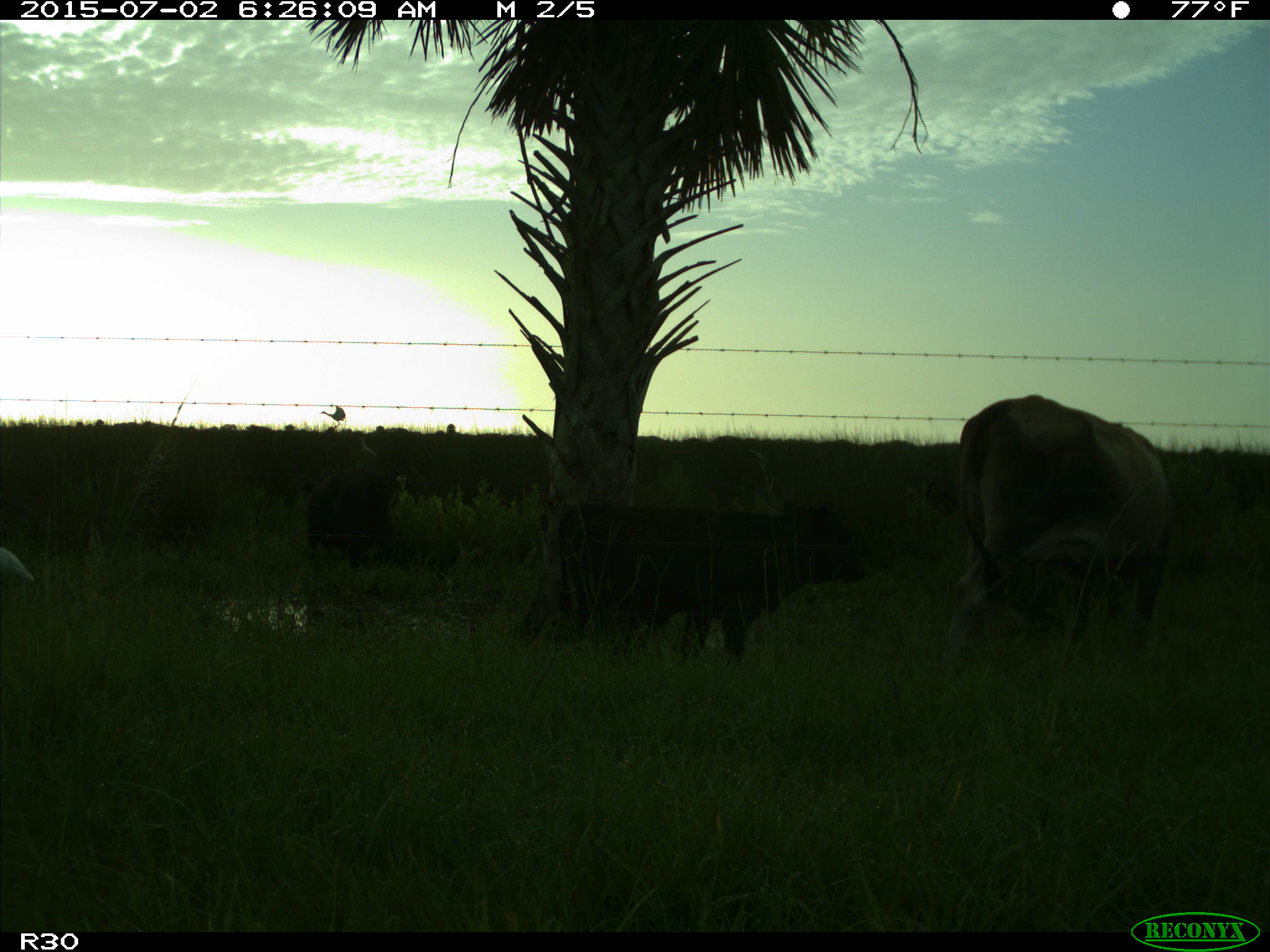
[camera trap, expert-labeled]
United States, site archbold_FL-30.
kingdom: Animalia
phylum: Chordata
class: Mammalia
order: Artiodactyla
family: Bovidae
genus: Bos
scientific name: Bos taurus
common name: domestic cow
Bos taurus (domestic cow).